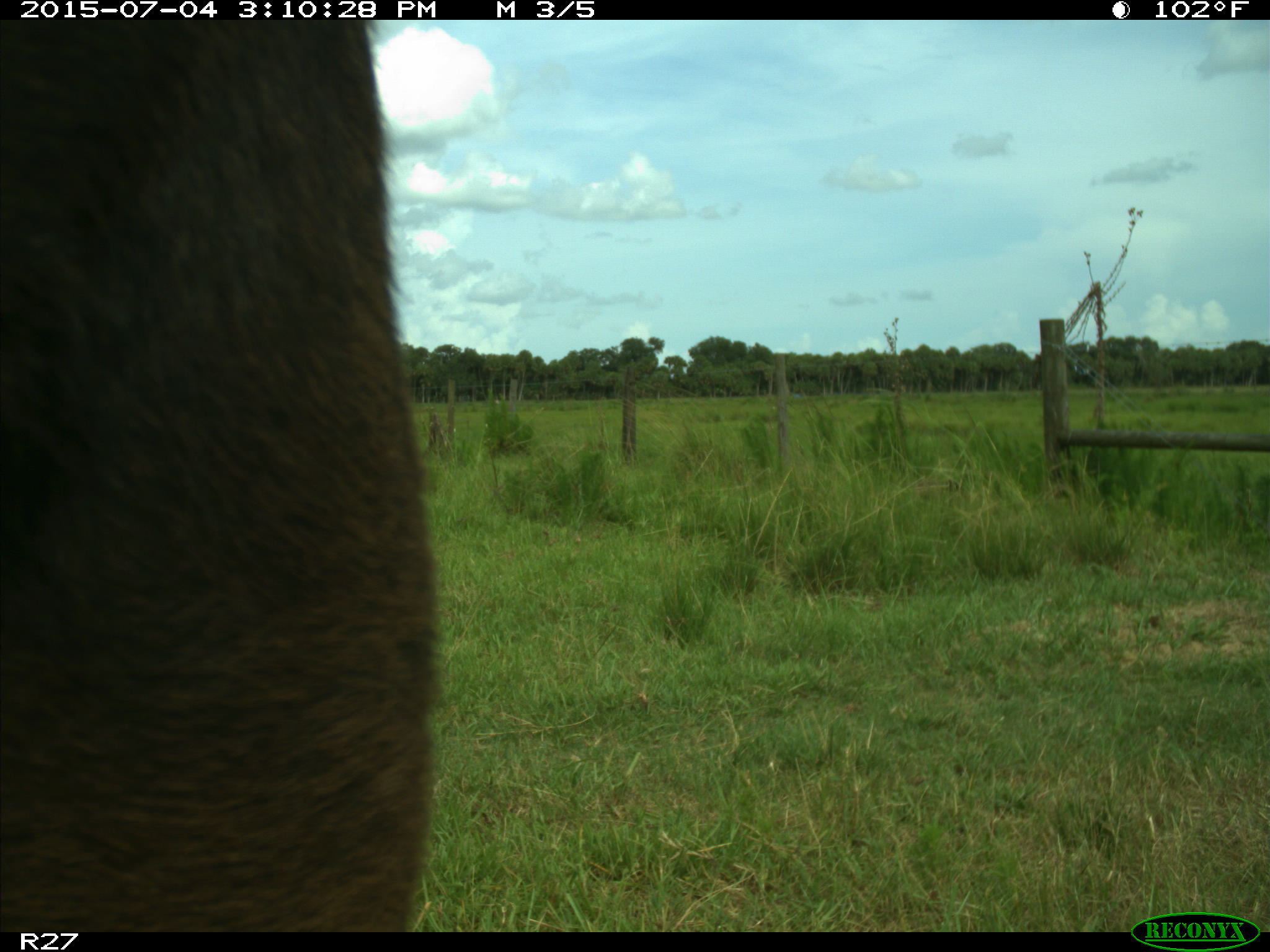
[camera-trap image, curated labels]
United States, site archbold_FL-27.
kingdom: Animalia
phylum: Chordata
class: Mammalia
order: Artiodactyla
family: Bovidae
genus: Bos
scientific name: Bos taurus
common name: domestic cow